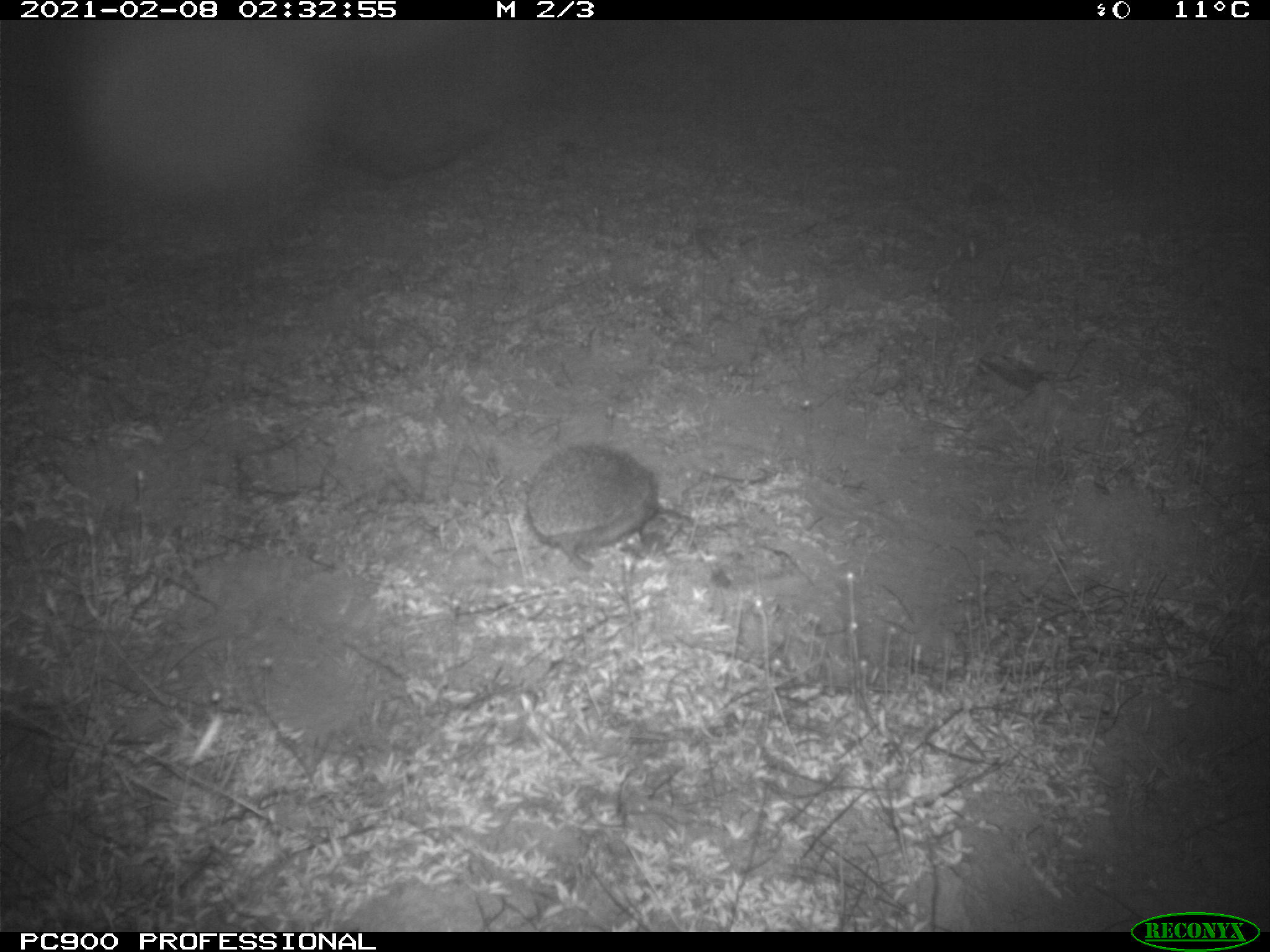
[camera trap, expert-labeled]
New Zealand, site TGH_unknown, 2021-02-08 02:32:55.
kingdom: Animalia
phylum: Chordata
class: Mammalia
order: Eulipotyphla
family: Erinaceidae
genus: Erinaceus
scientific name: Erinaceus europaeus europaeus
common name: european hedgehog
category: hedgehog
Hedgehog (european hedgehog) (Erinaceus europaeus europaeus).